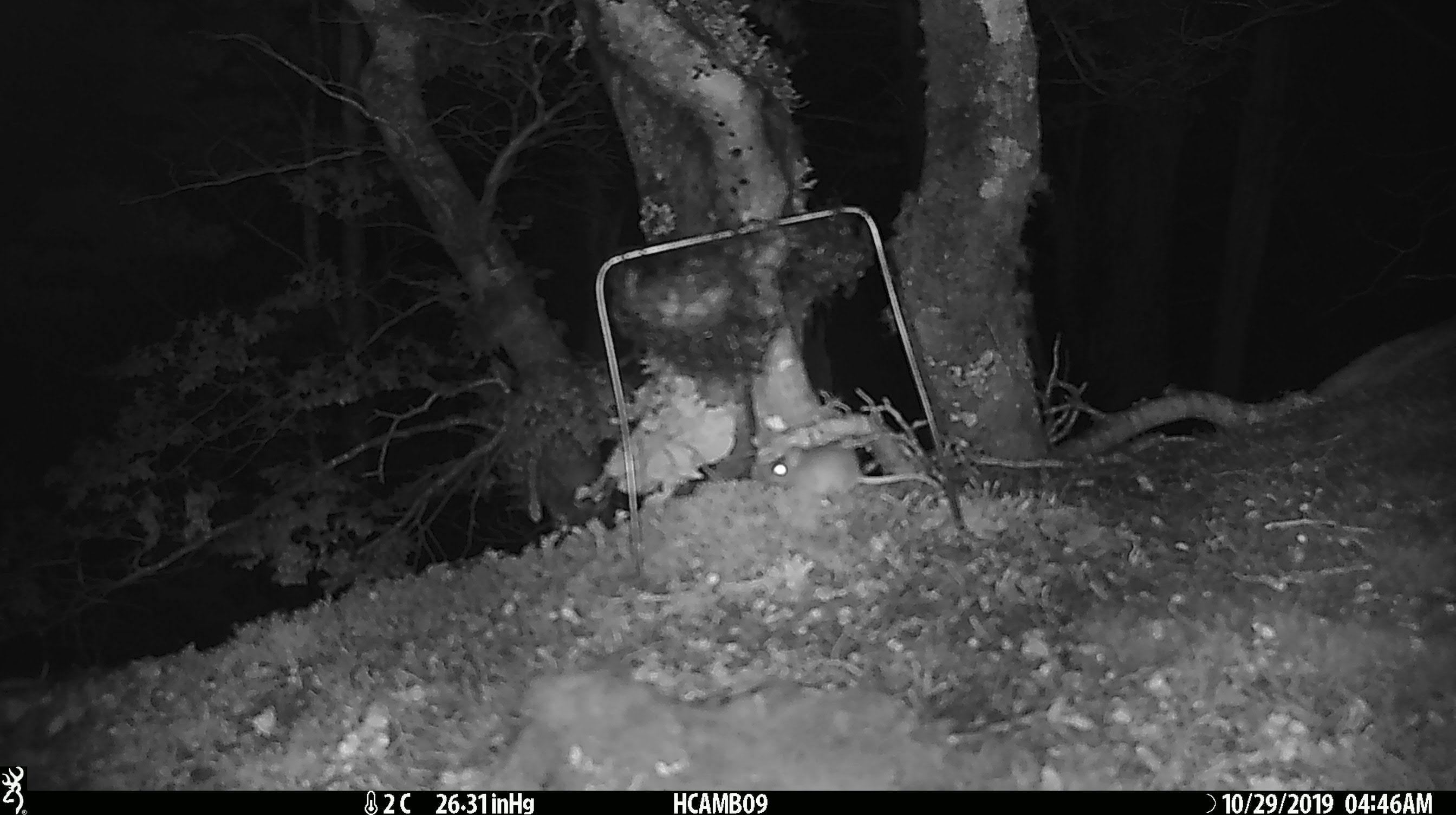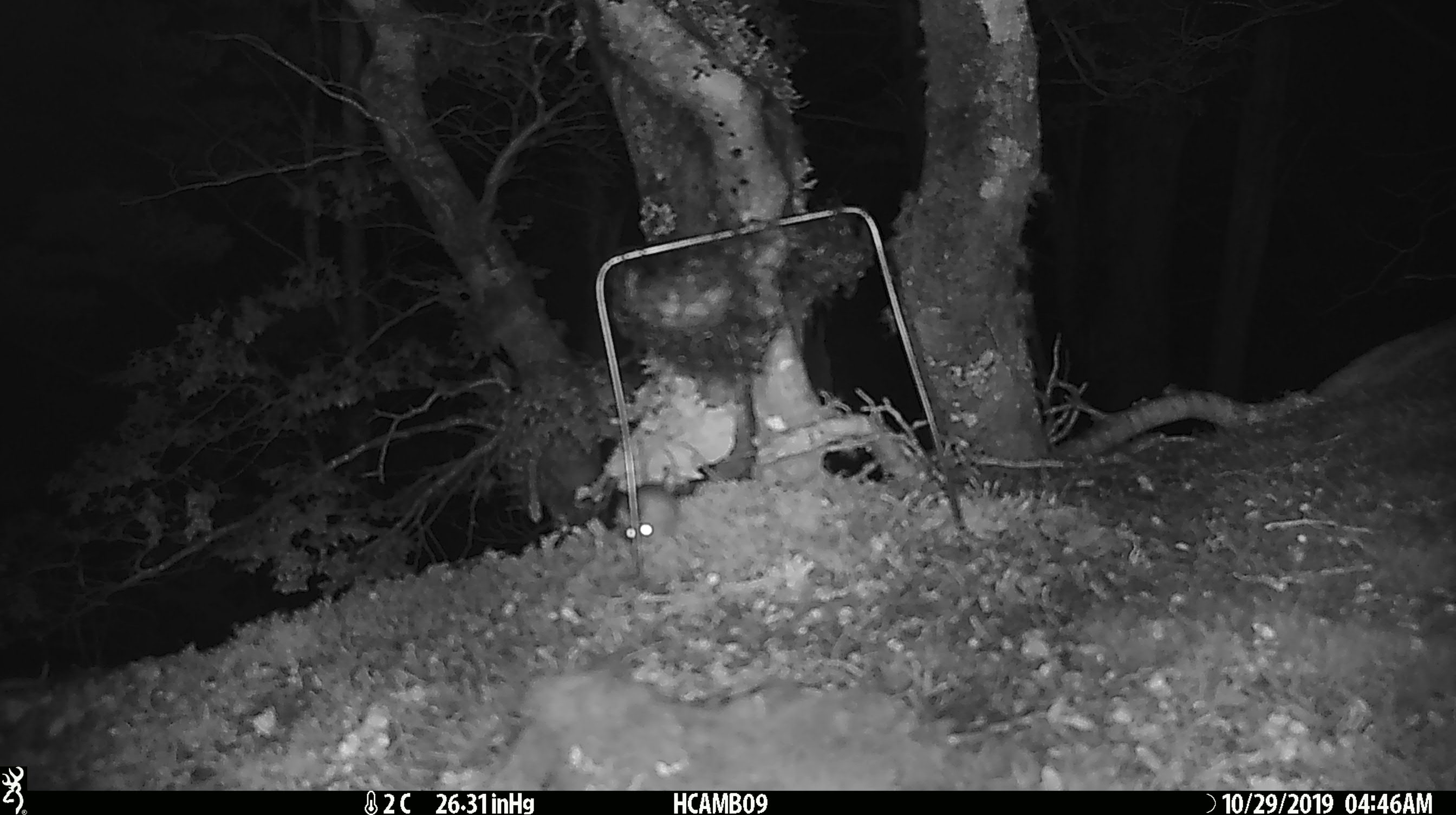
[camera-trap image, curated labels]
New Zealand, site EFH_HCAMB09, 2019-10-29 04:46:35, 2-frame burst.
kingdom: Animalia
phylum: Chordata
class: Mammalia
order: Rodentia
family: Muridae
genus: Mus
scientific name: Mus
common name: mouse